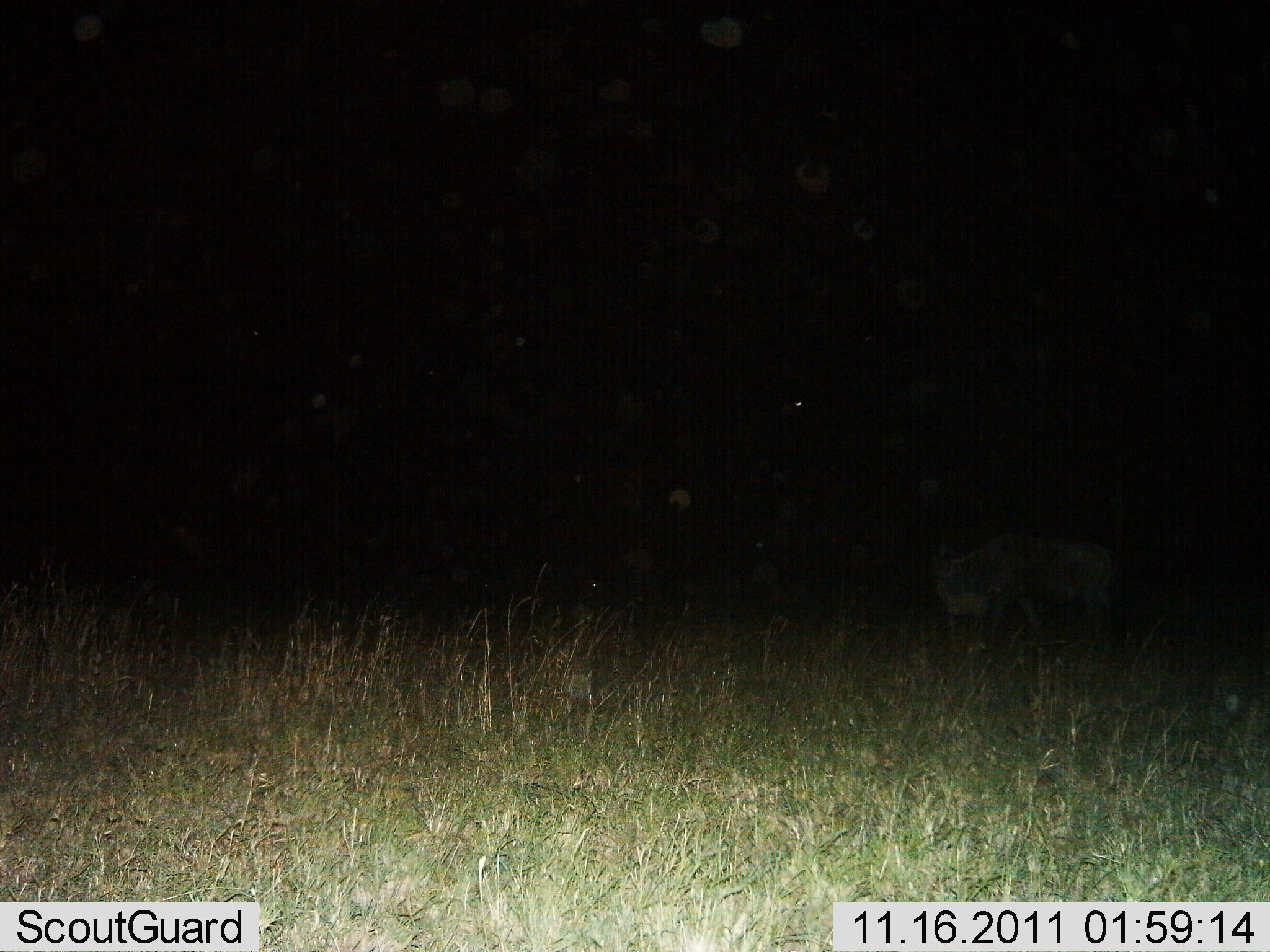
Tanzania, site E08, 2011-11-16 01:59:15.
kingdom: Animalia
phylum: Chordata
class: Mammalia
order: Artiodactyla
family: Bovidae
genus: Connochaetes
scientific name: Connochaetes taurinus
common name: blue wildebeest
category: wildebeest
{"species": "wildebeest (blue wildebeest) (Connochaetes taurinus)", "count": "1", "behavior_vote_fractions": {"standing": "20%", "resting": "0%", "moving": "50%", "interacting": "0%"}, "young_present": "0%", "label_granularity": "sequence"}